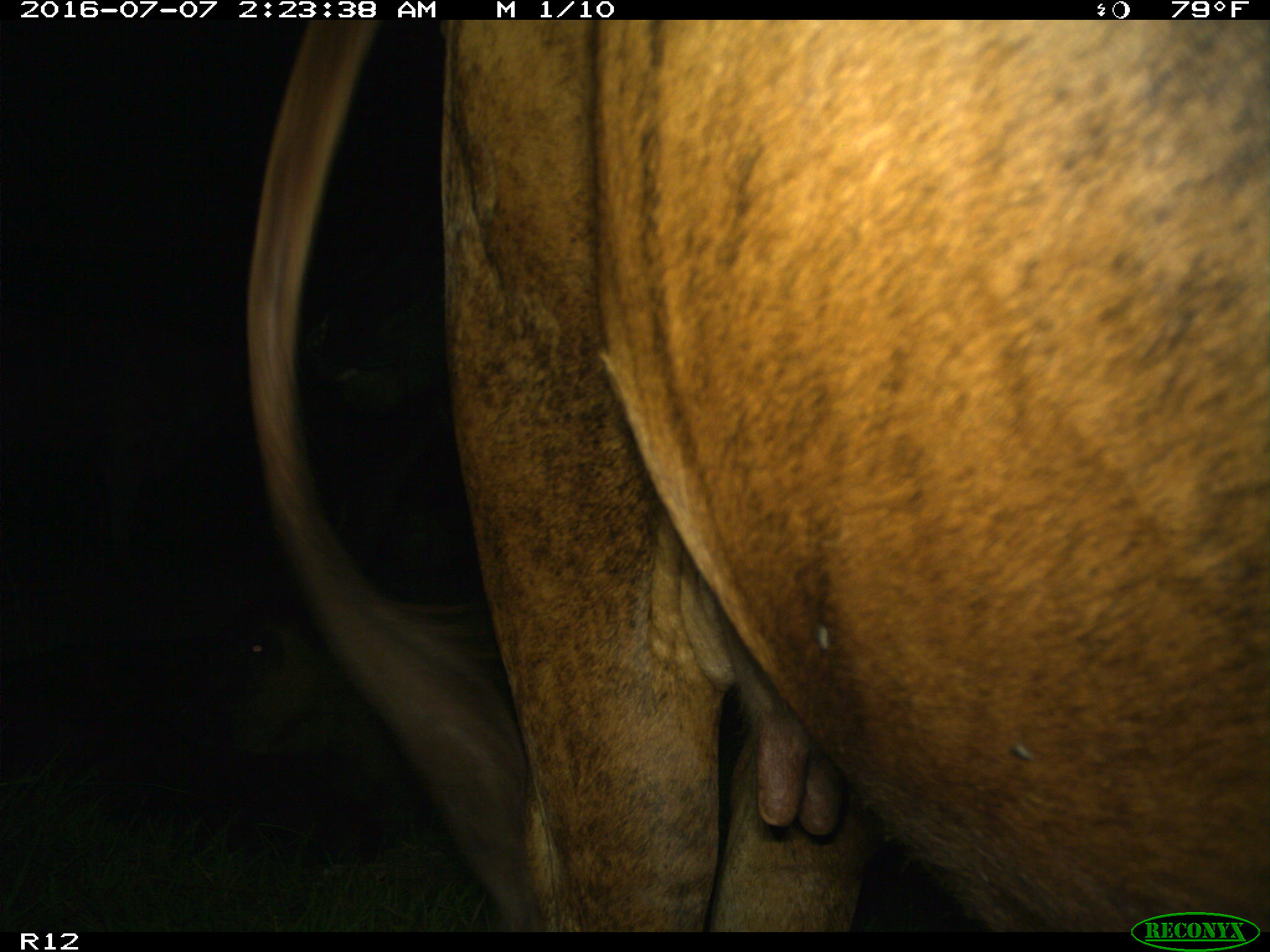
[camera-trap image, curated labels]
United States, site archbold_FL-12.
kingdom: Animalia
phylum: Chordata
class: Mammalia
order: Artiodactyla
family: Bovidae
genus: Bos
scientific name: Bos taurus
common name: domestic cow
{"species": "Bos taurus (domestic cow)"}